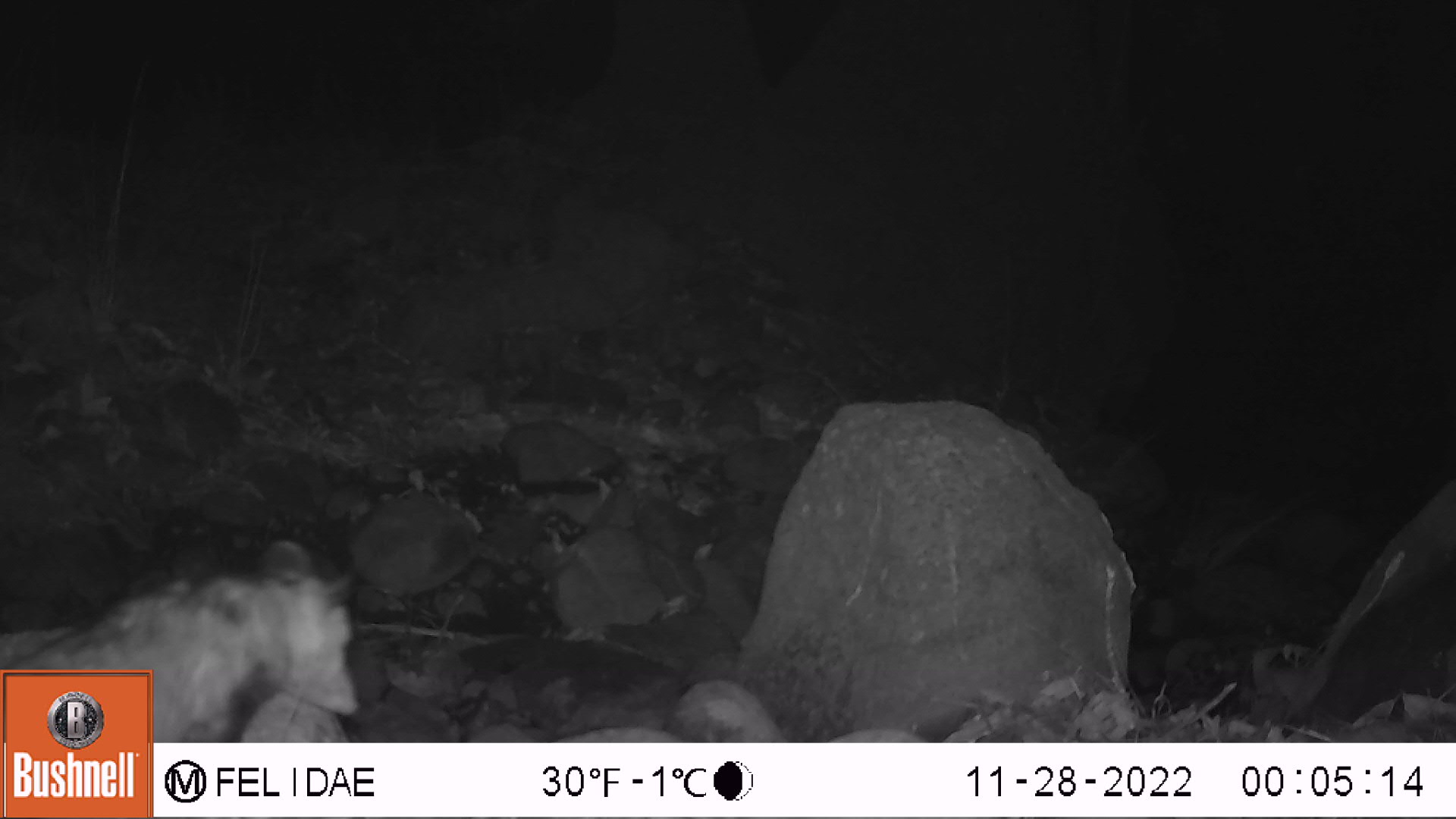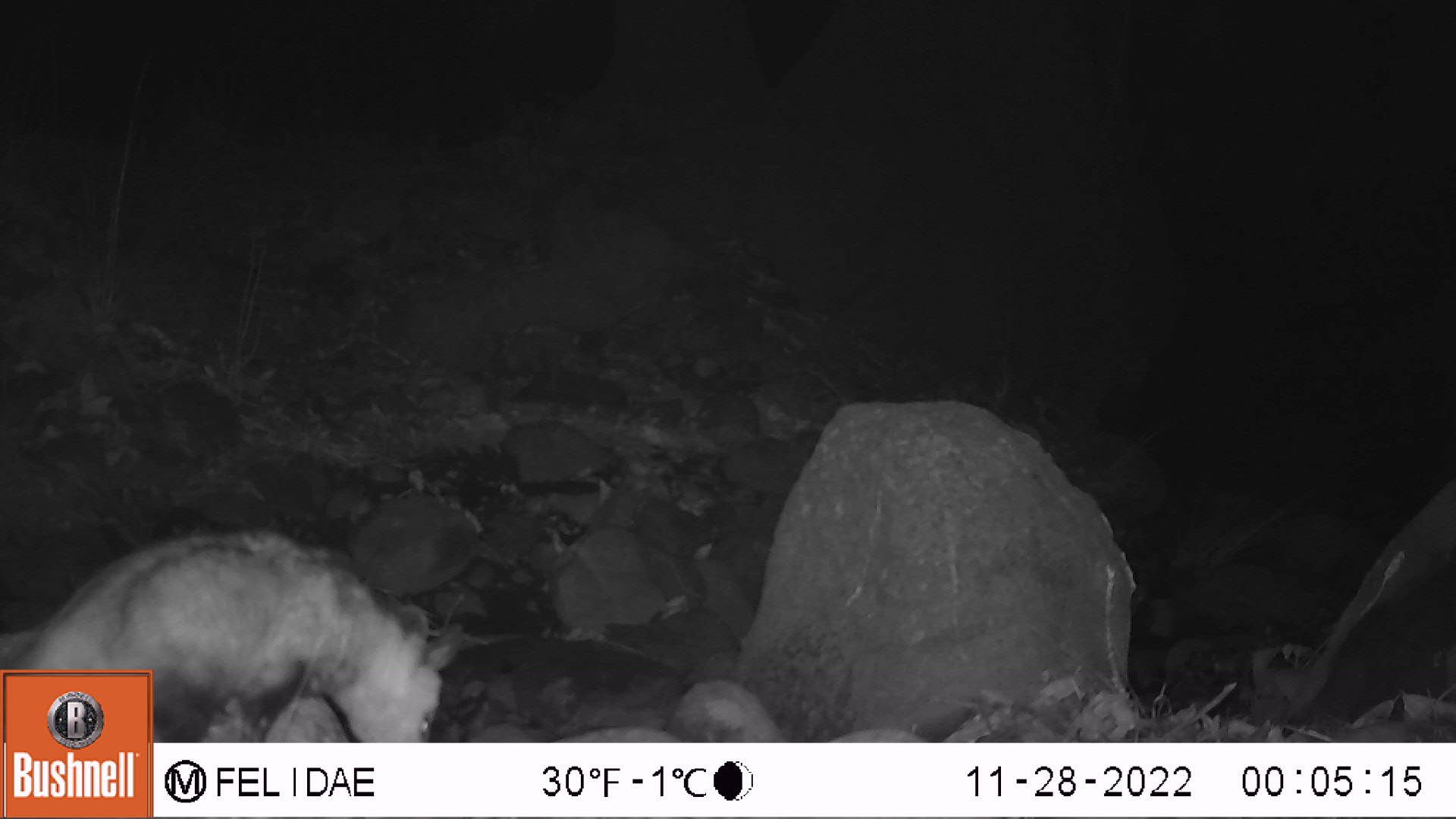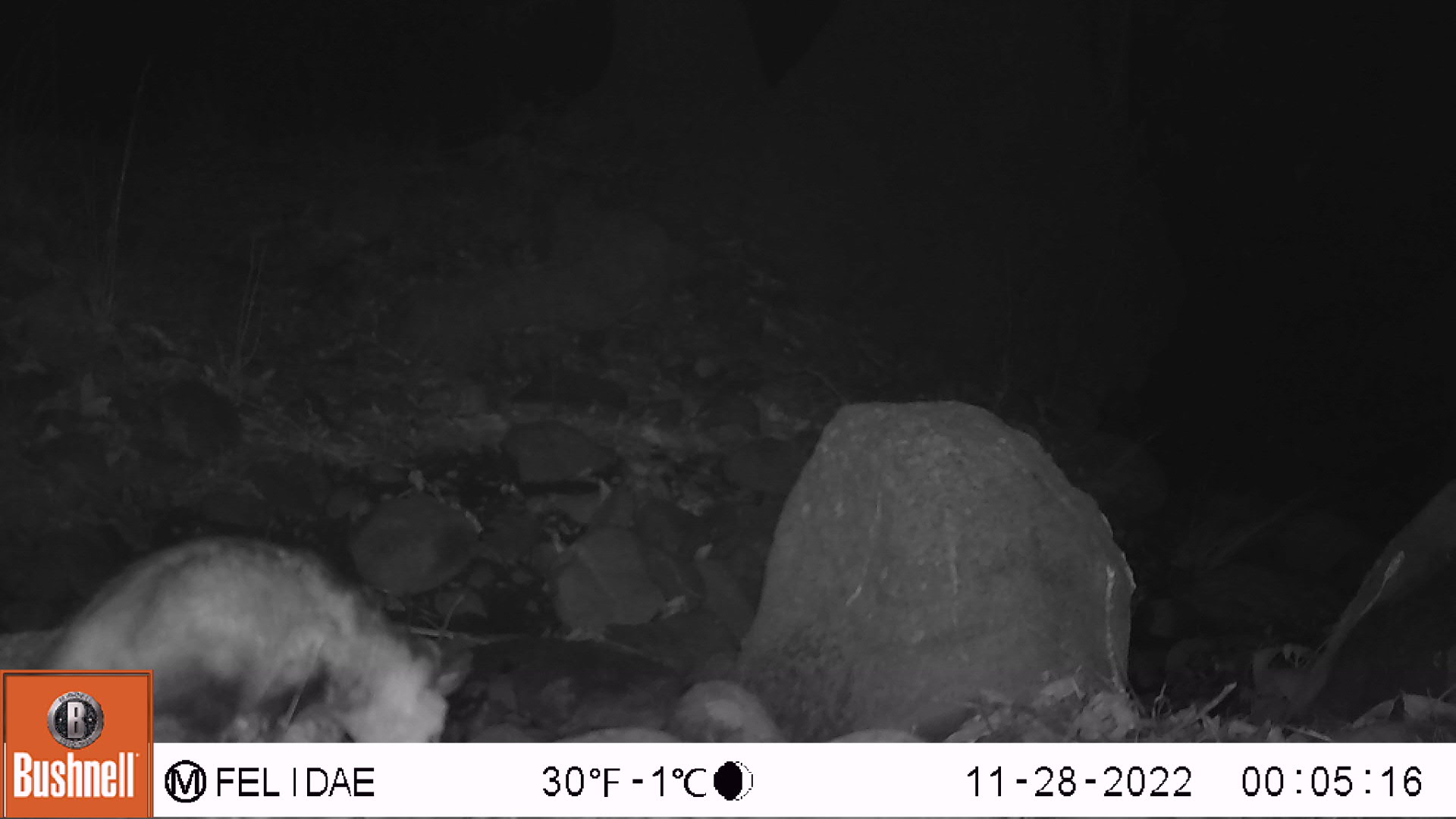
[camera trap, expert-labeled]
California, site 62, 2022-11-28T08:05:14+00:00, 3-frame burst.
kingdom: Animalia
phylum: Chordata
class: Mammalia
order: Didelphimorphia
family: Didelphidae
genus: Didelphis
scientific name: Didelphis virginiana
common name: virginia opossum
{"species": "virginia opossum (Didelphis virginiana)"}